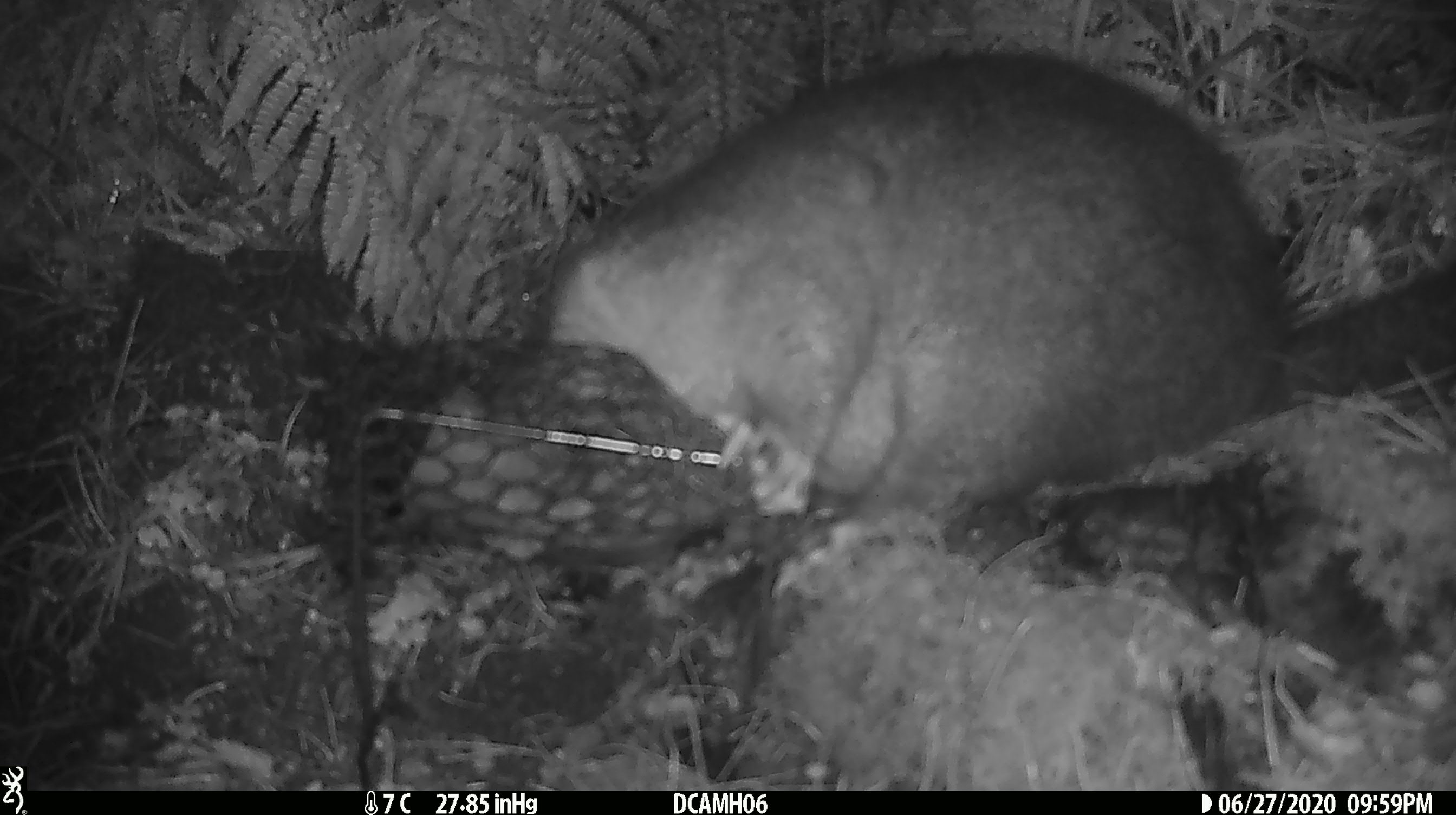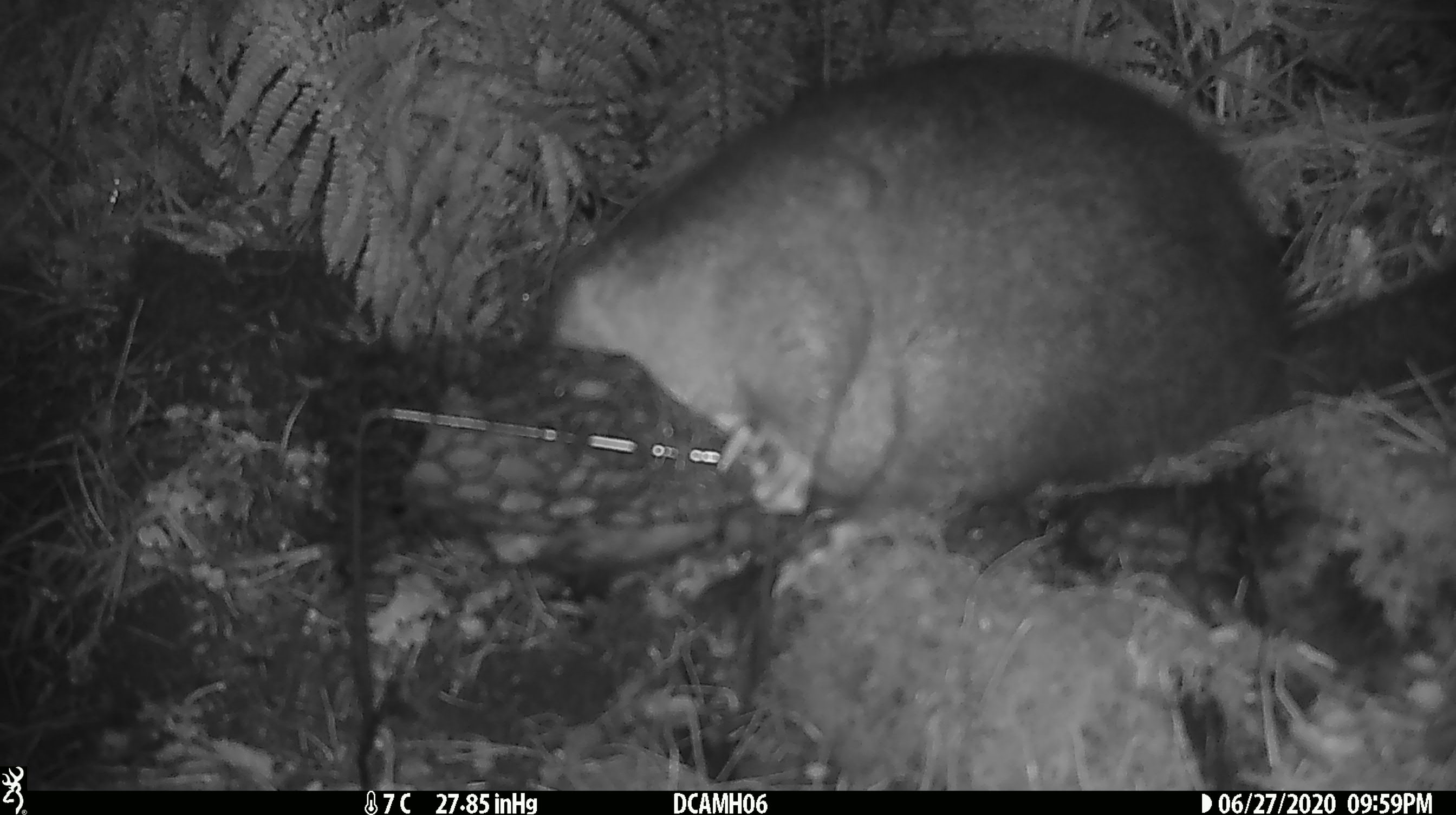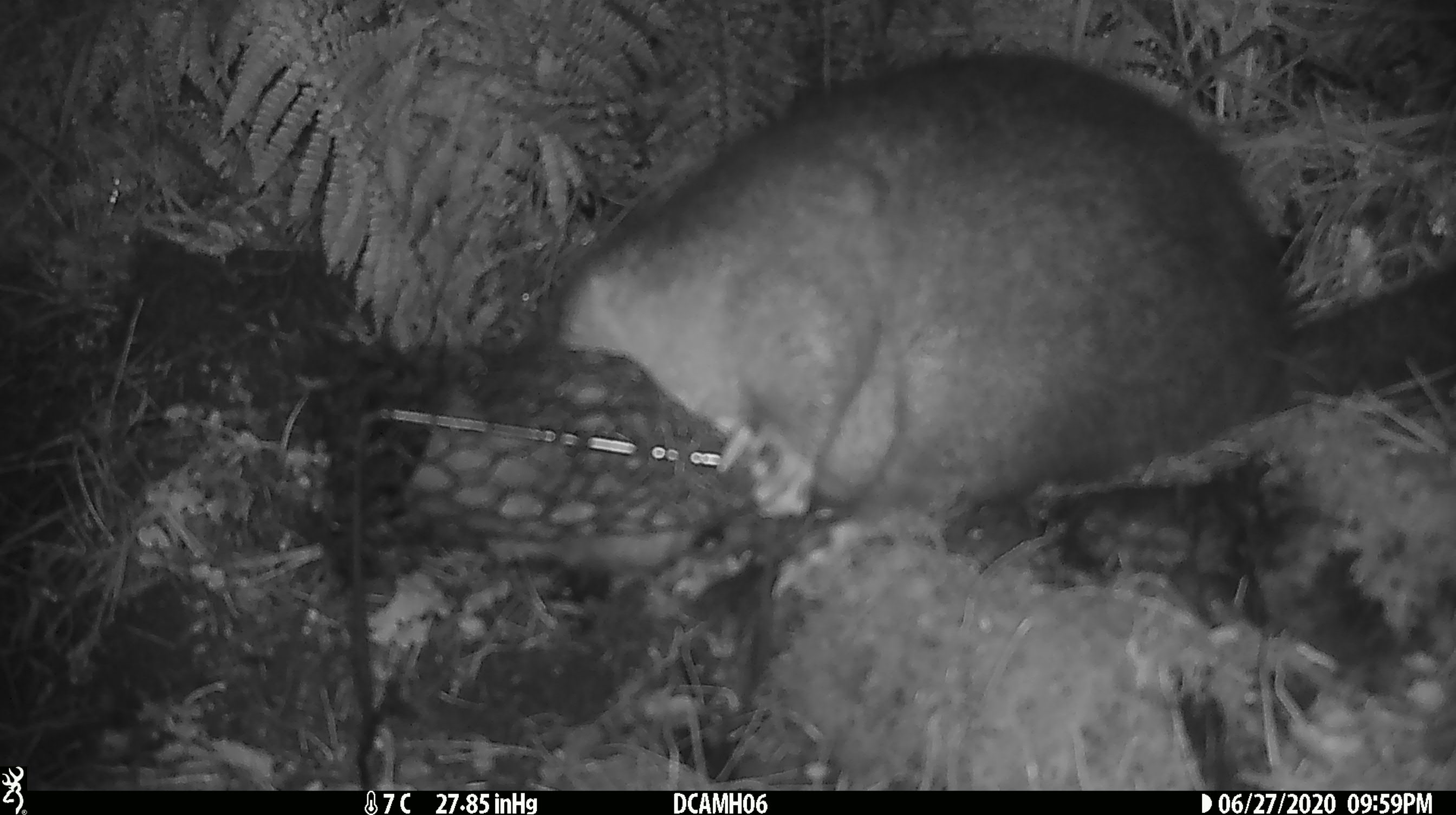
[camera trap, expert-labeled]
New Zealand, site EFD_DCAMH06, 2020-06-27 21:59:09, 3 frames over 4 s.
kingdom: Animalia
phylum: Chordata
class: Mammalia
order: Diprotodontia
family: Phalangeridae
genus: Trichosurus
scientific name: Trichosurus vulpecula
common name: common brushtail possum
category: possum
Possum (common brushtail possum) (Trichosurus vulpecula).